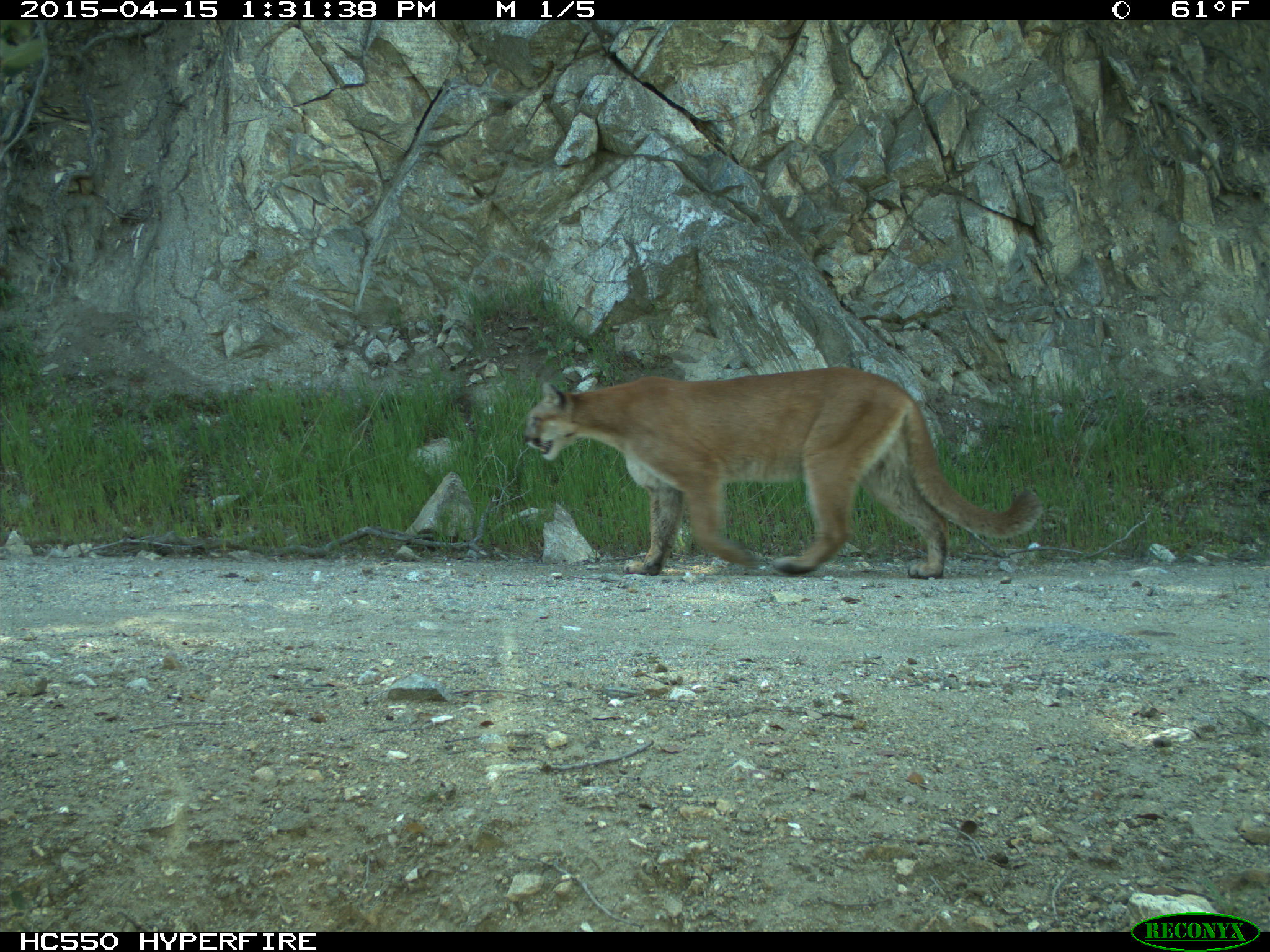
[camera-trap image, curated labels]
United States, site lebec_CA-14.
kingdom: Animalia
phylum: Chordata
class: Mammalia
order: Carnivora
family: Felidae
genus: Puma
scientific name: Puma concolor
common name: mountain lion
Puma concolor (mountain lion).